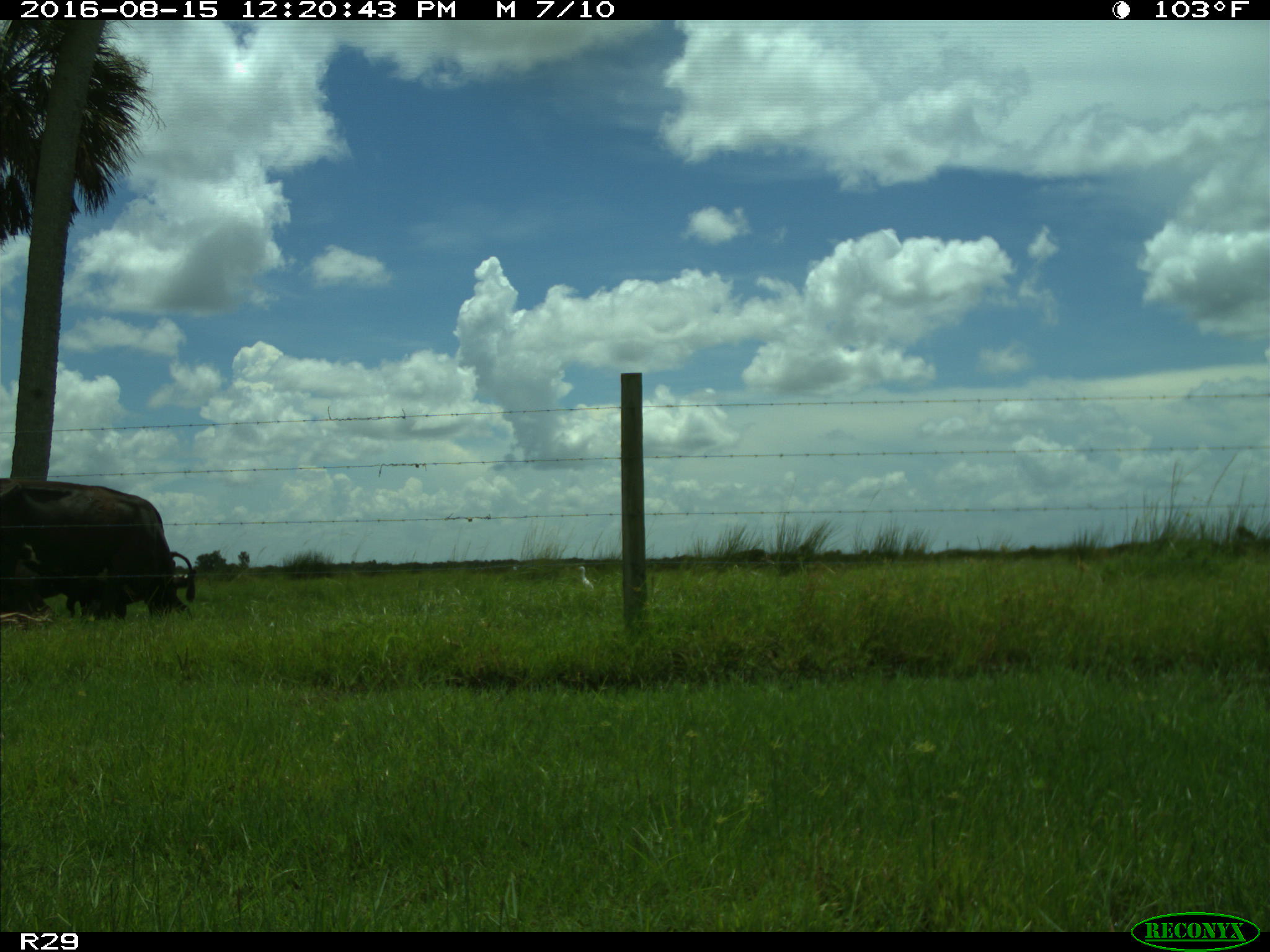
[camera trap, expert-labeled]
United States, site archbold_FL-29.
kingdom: Animalia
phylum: Chordata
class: Mammalia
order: Artiodactyla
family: Bovidae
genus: Bos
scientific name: Bos taurus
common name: domestic cow